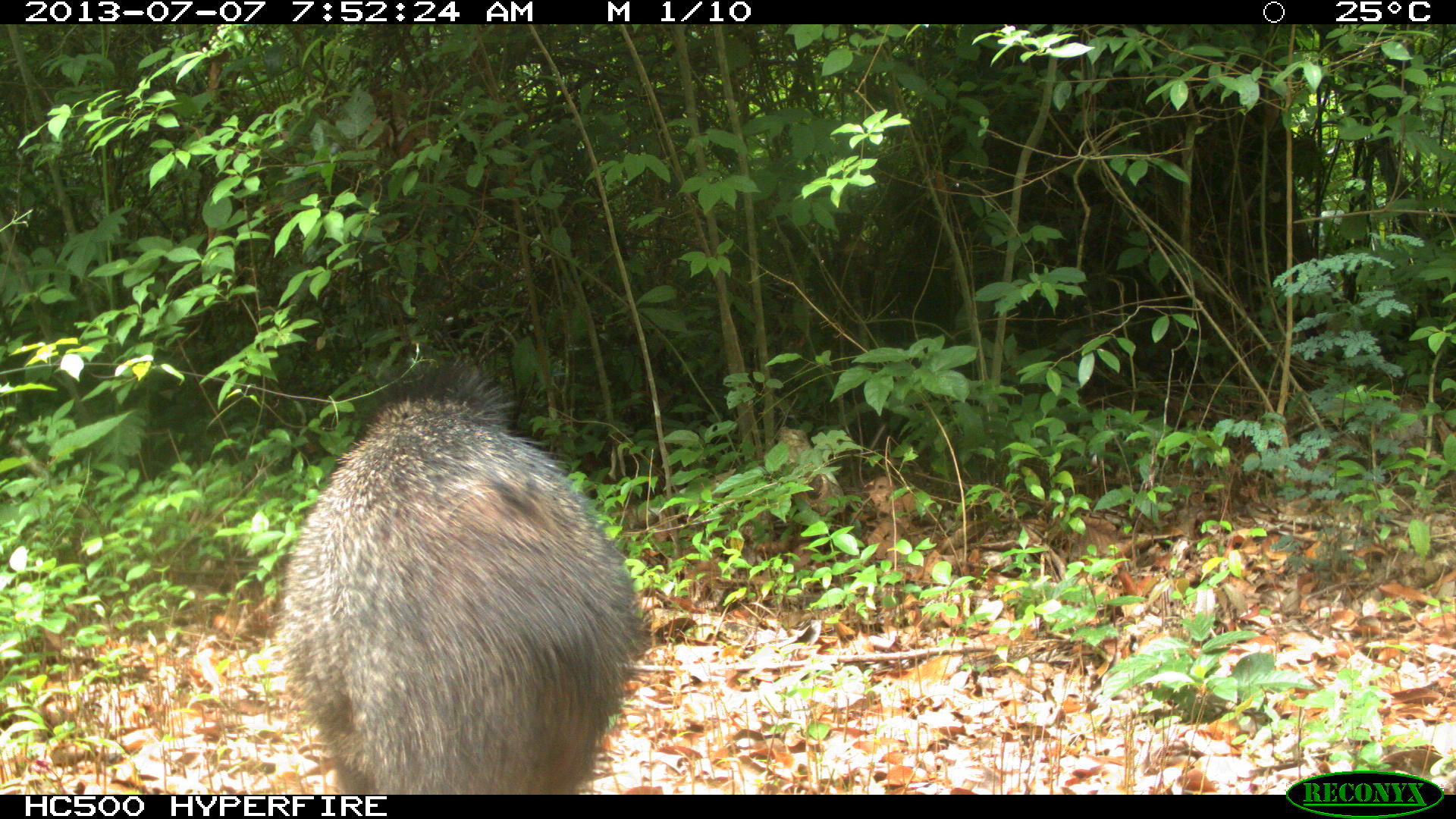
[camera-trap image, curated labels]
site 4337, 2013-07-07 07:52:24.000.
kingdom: Animalia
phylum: Chordata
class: Mammalia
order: Artiodactyla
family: Tayassuidae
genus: Pecari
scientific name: Pecari tajacu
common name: collared peccary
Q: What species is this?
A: Pecari tajacu (collared peccary).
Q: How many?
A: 1.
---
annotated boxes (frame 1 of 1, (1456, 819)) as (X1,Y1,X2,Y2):
pecari tajacu: (277,352,644,792)